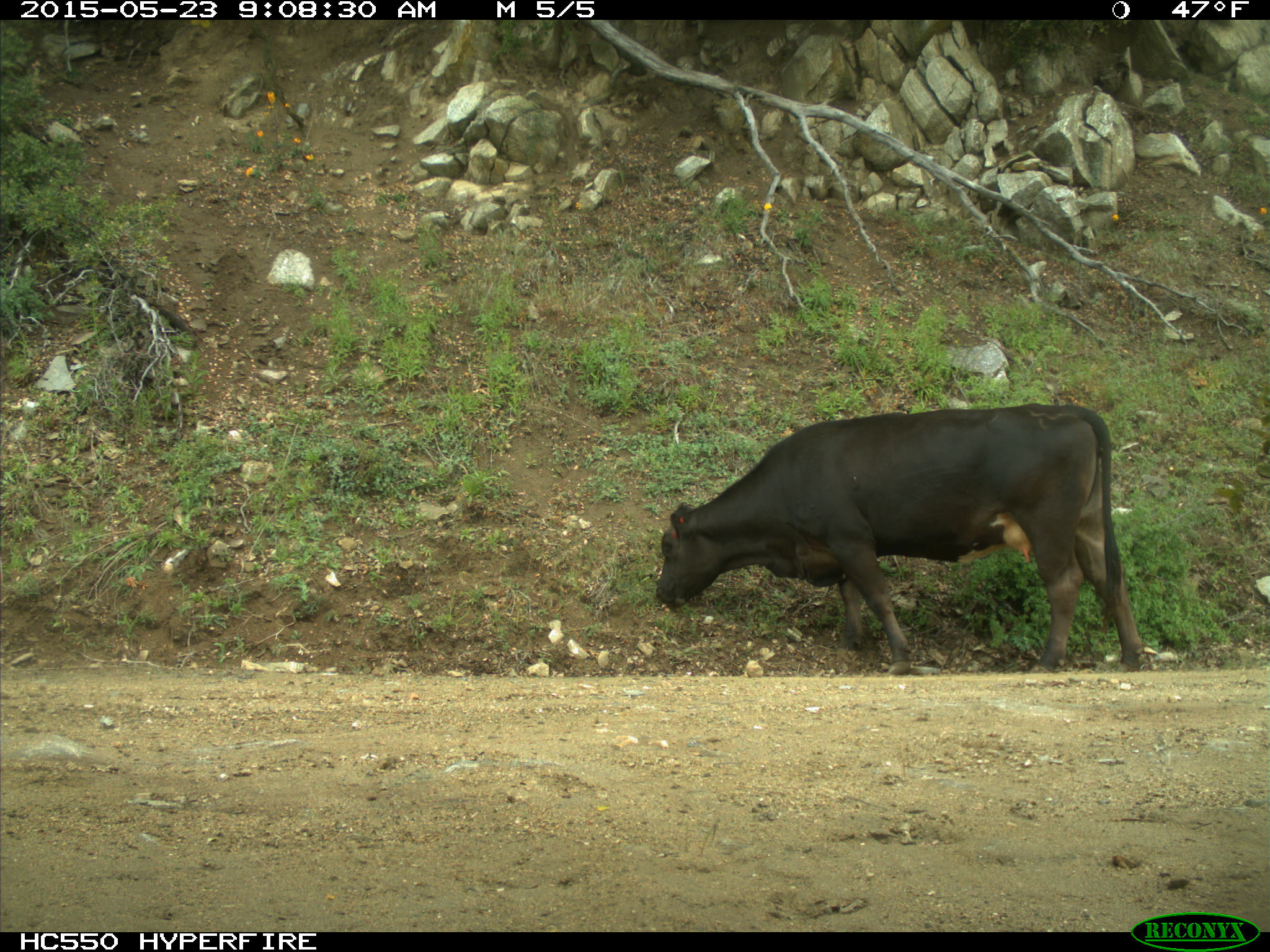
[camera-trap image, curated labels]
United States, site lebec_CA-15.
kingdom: Animalia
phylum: Chordata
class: Mammalia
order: Artiodactyla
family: Bovidae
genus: Bos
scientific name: Bos taurus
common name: domestic cow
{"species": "Bos taurus (domestic cow)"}